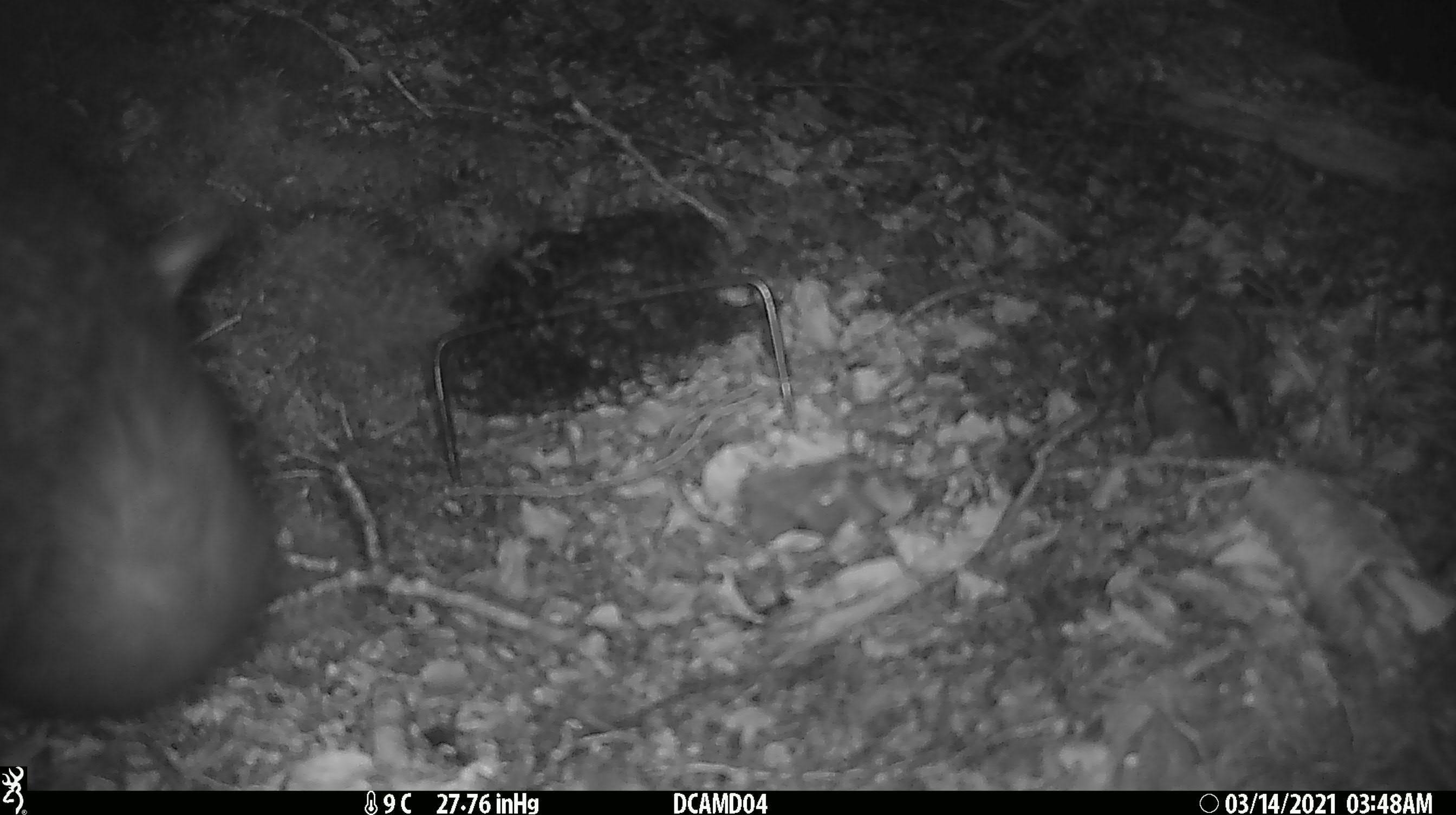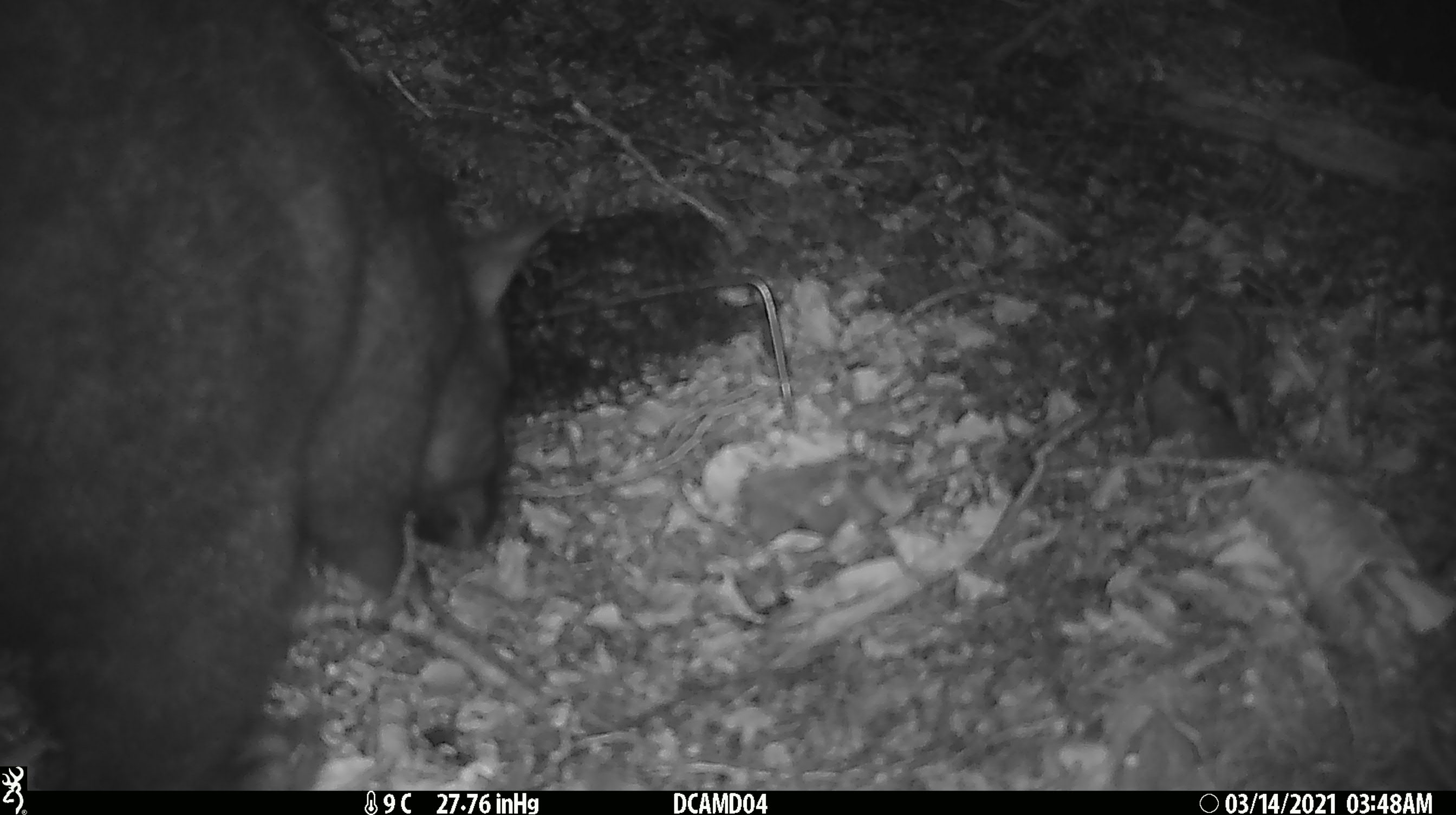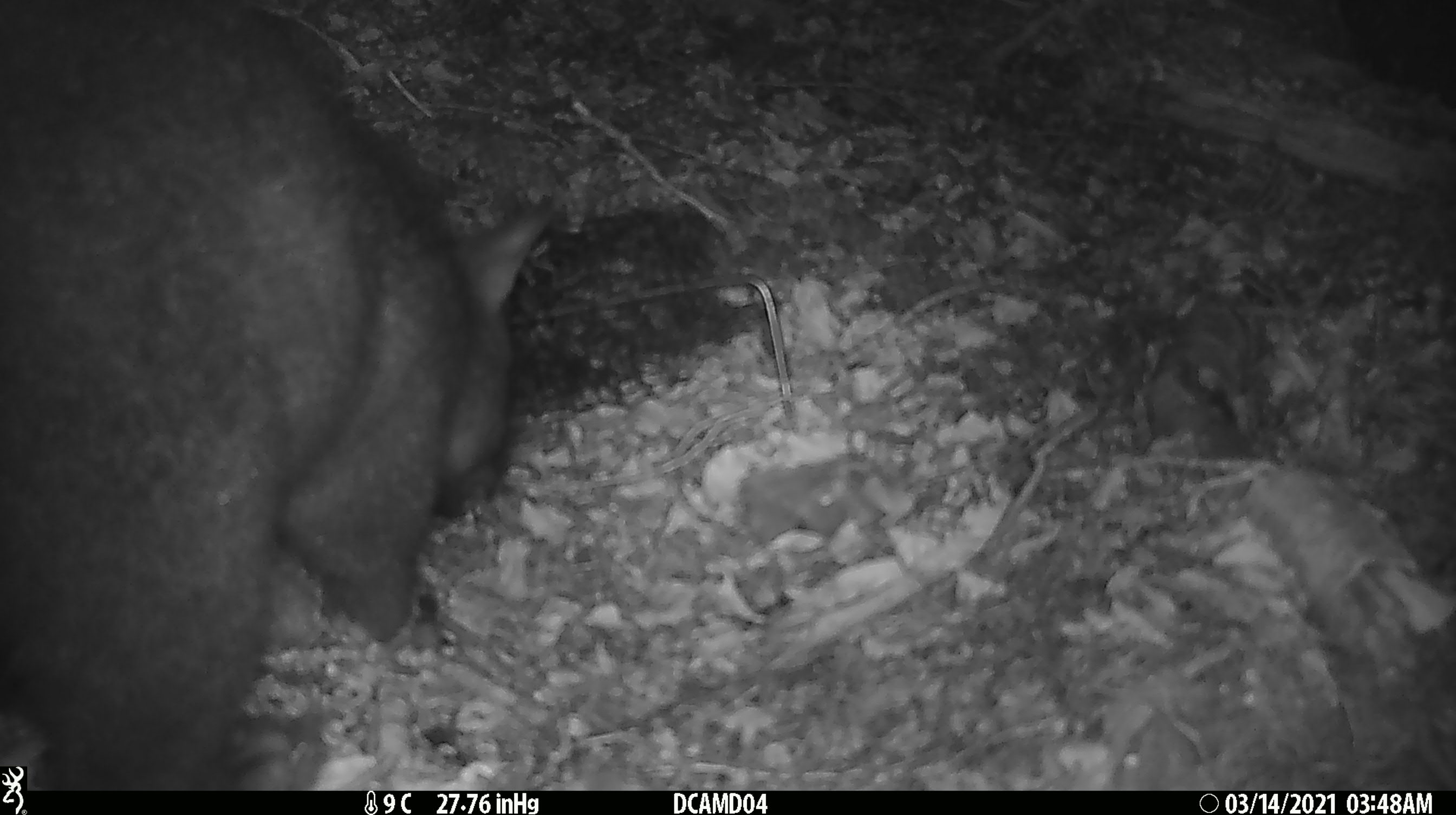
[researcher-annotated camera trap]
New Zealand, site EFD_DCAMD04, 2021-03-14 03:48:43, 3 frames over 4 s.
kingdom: Animalia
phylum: Chordata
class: Mammalia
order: Diprotodontia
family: Phalangeridae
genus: Trichosurus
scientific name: Trichosurus vulpecula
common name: common brushtail possum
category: possum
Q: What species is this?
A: Possum (common brushtail possum) (Trichosurus vulpecula).